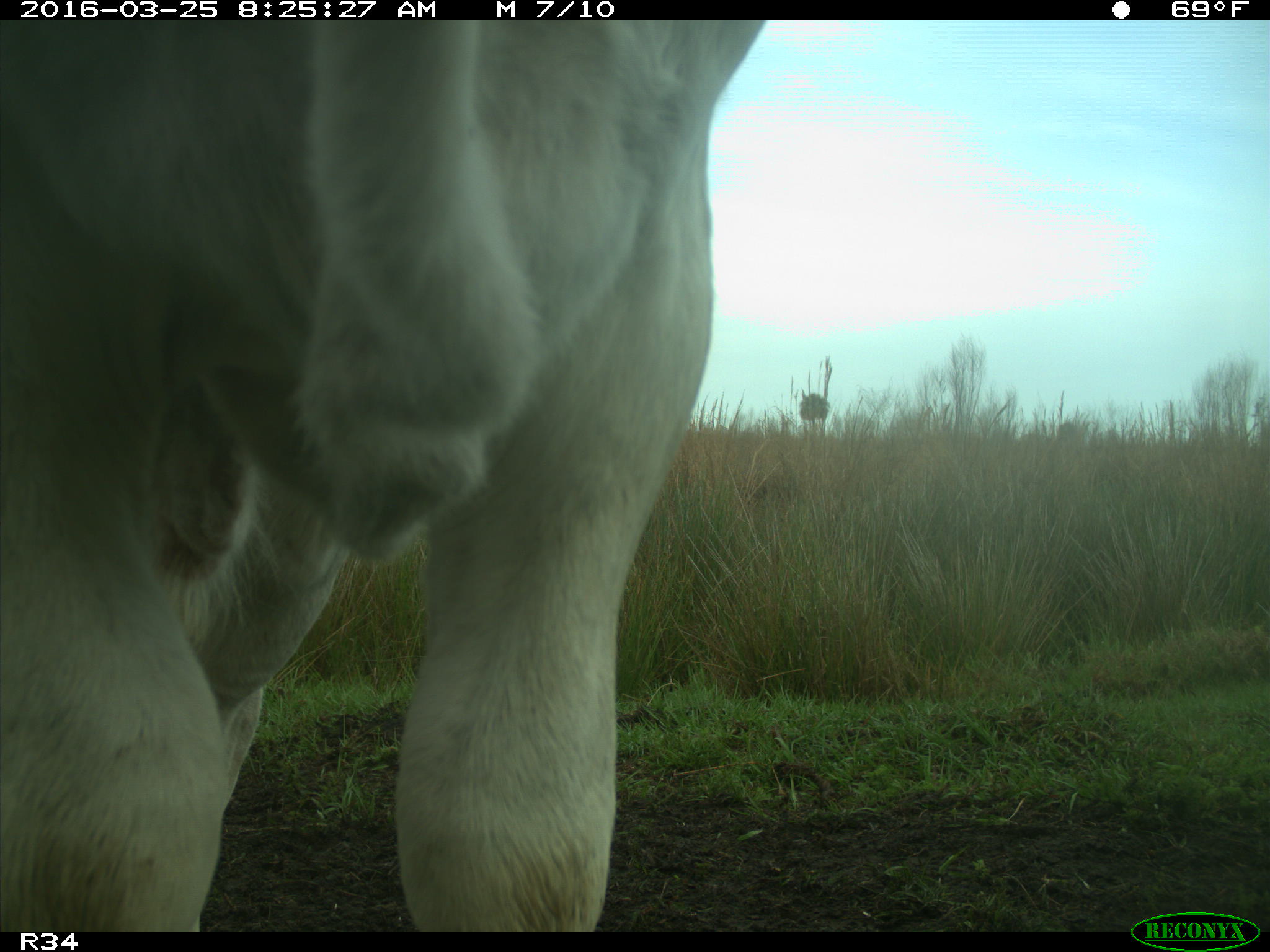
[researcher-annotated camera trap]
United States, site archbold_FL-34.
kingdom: Animalia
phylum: Chordata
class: Mammalia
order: Artiodactyla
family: Bovidae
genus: Bos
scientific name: Bos taurus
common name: domestic cow